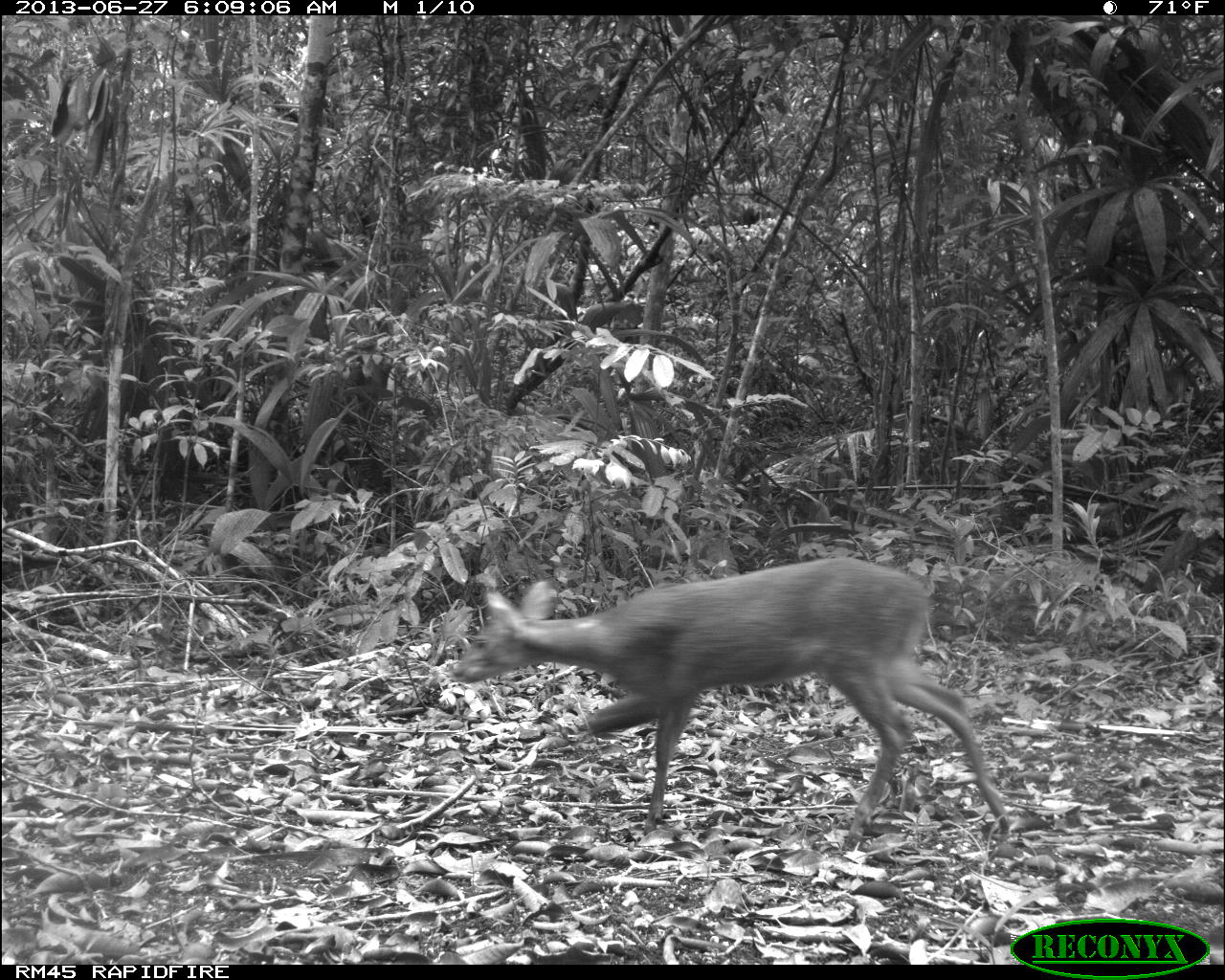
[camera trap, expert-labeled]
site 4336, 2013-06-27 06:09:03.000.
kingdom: Animalia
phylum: Chordata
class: Mammalia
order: Artiodactyla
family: Cervidae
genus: Mazama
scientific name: Mazama temama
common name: central american red brocket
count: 1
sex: female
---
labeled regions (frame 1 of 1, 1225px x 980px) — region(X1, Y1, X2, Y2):
mazama temama: region(447, 553, 1011, 845)